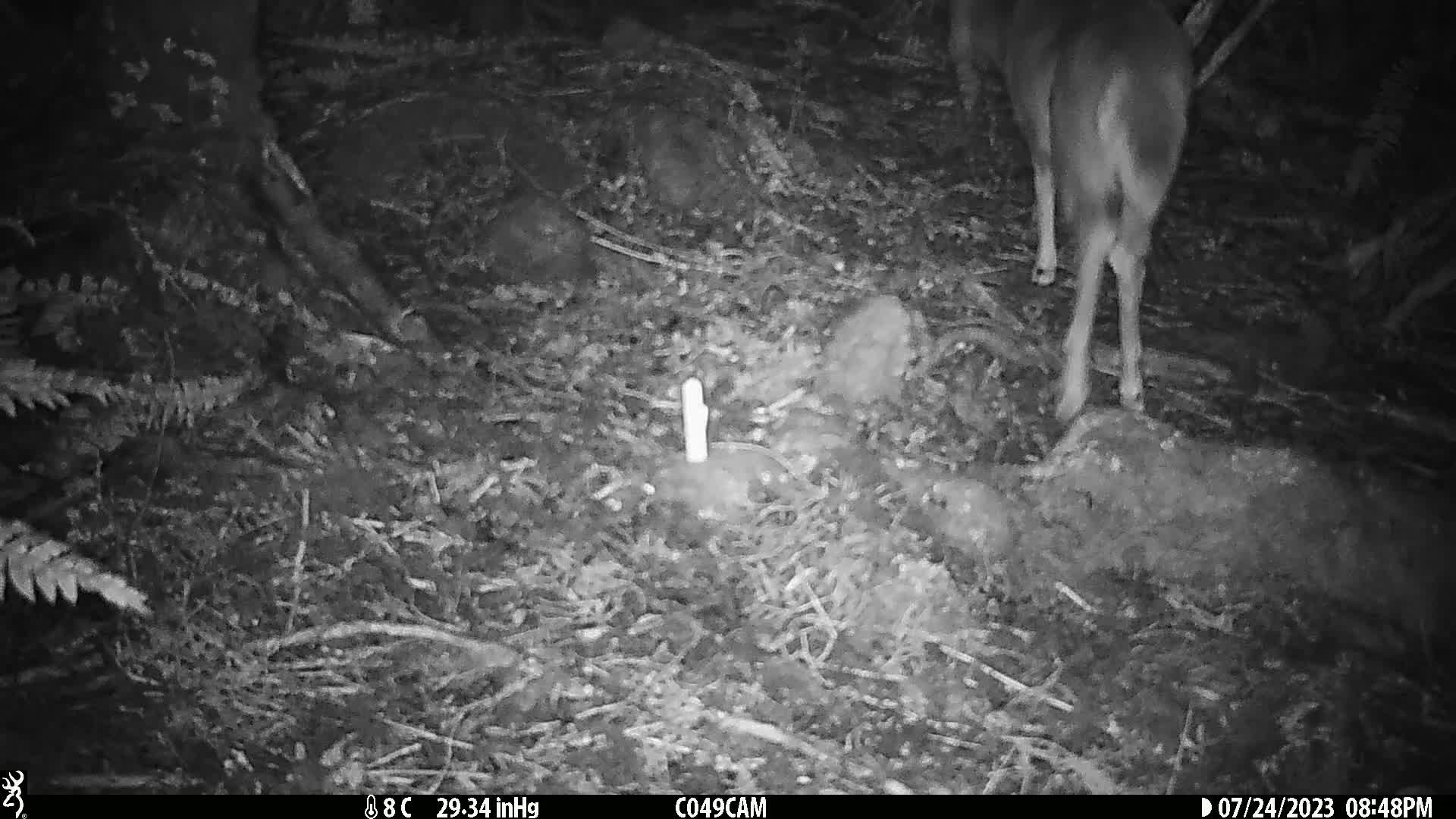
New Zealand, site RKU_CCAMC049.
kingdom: Animalia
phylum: Chordata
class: Mammalia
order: Artiodactyla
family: Cervidae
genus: Odocoileus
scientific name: Odocoileus virginianus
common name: white-tailed deer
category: white tailed deer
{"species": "white tailed deer (white-tailed deer) (Odocoileus virginianus)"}